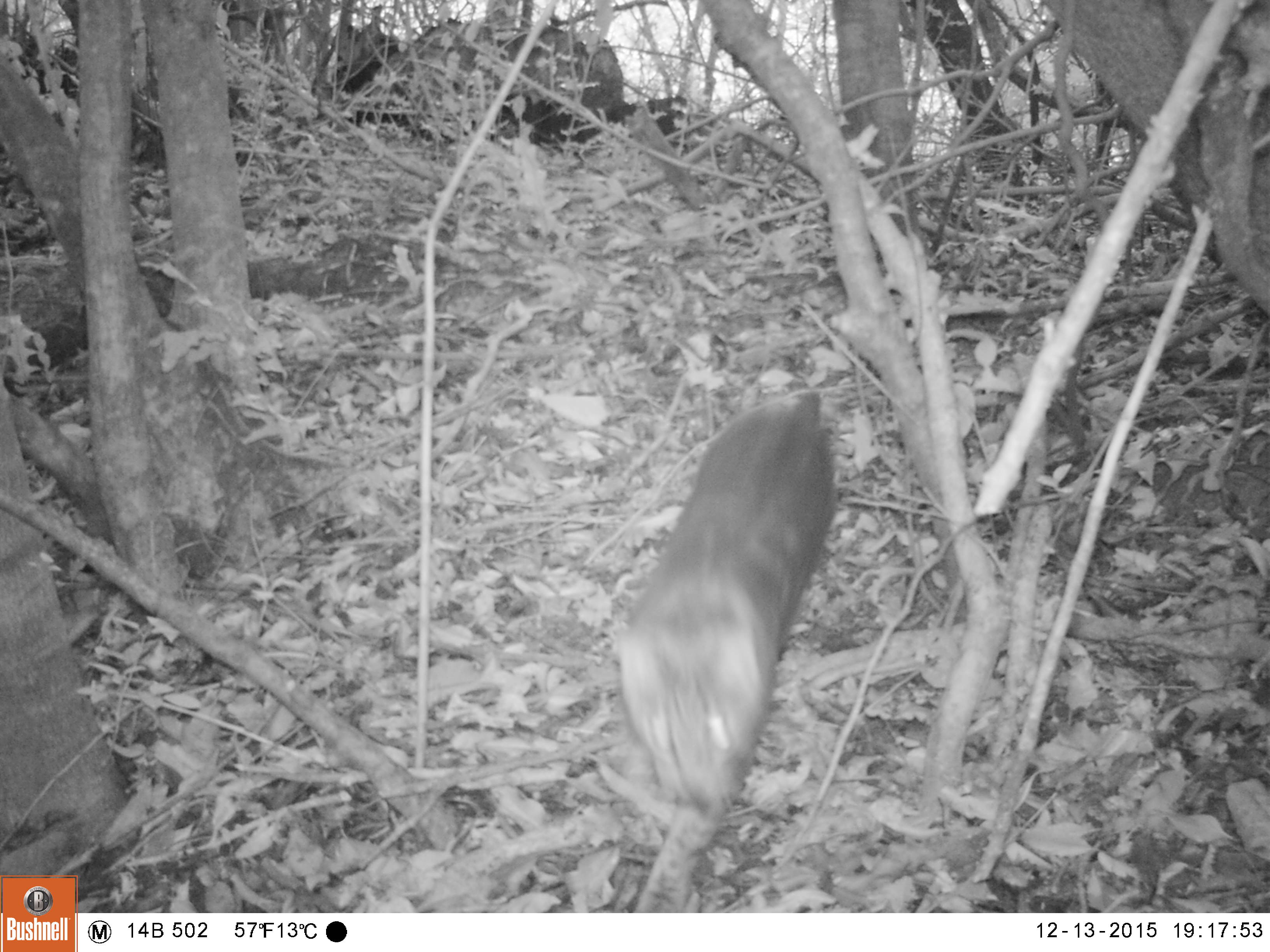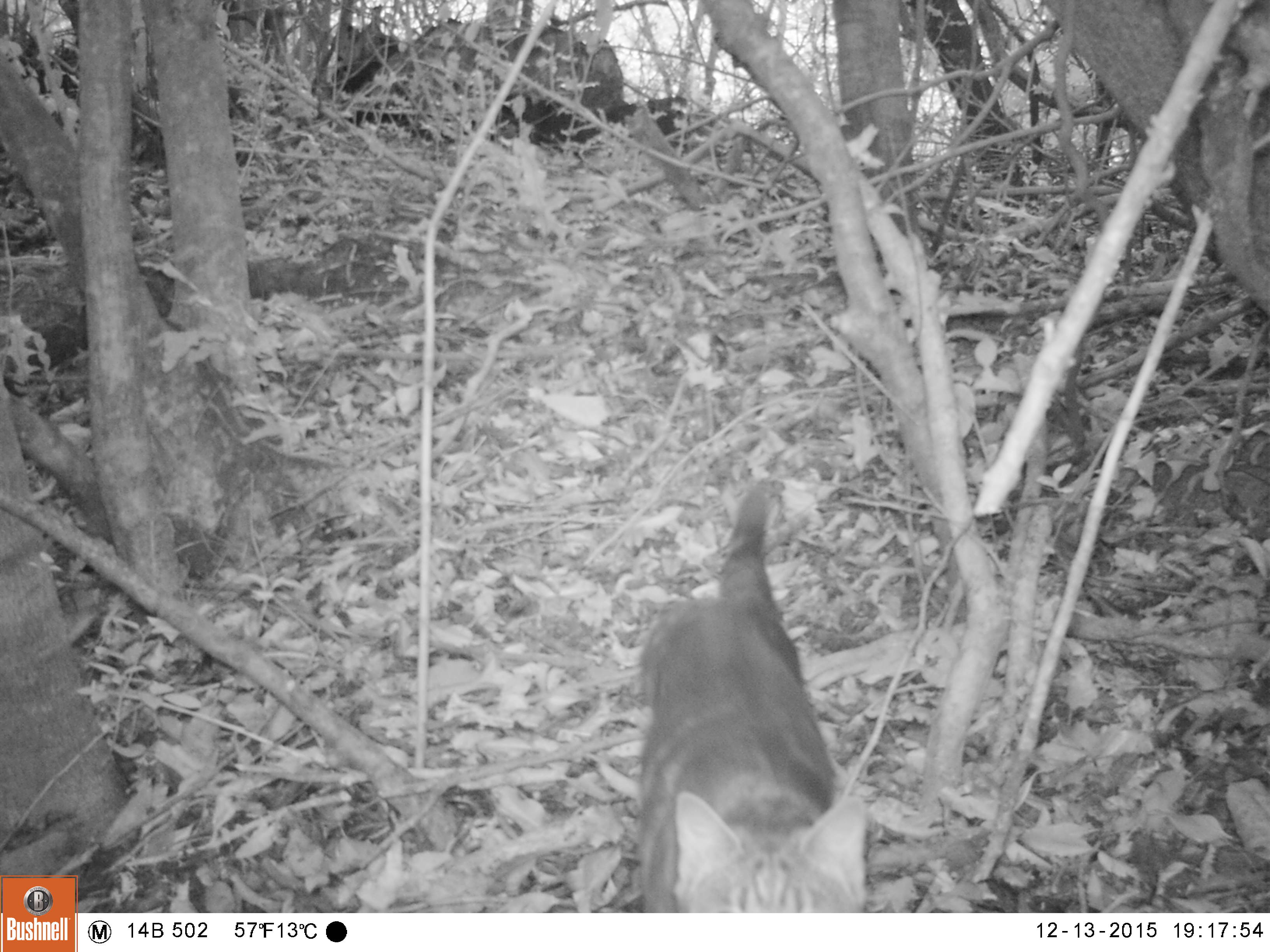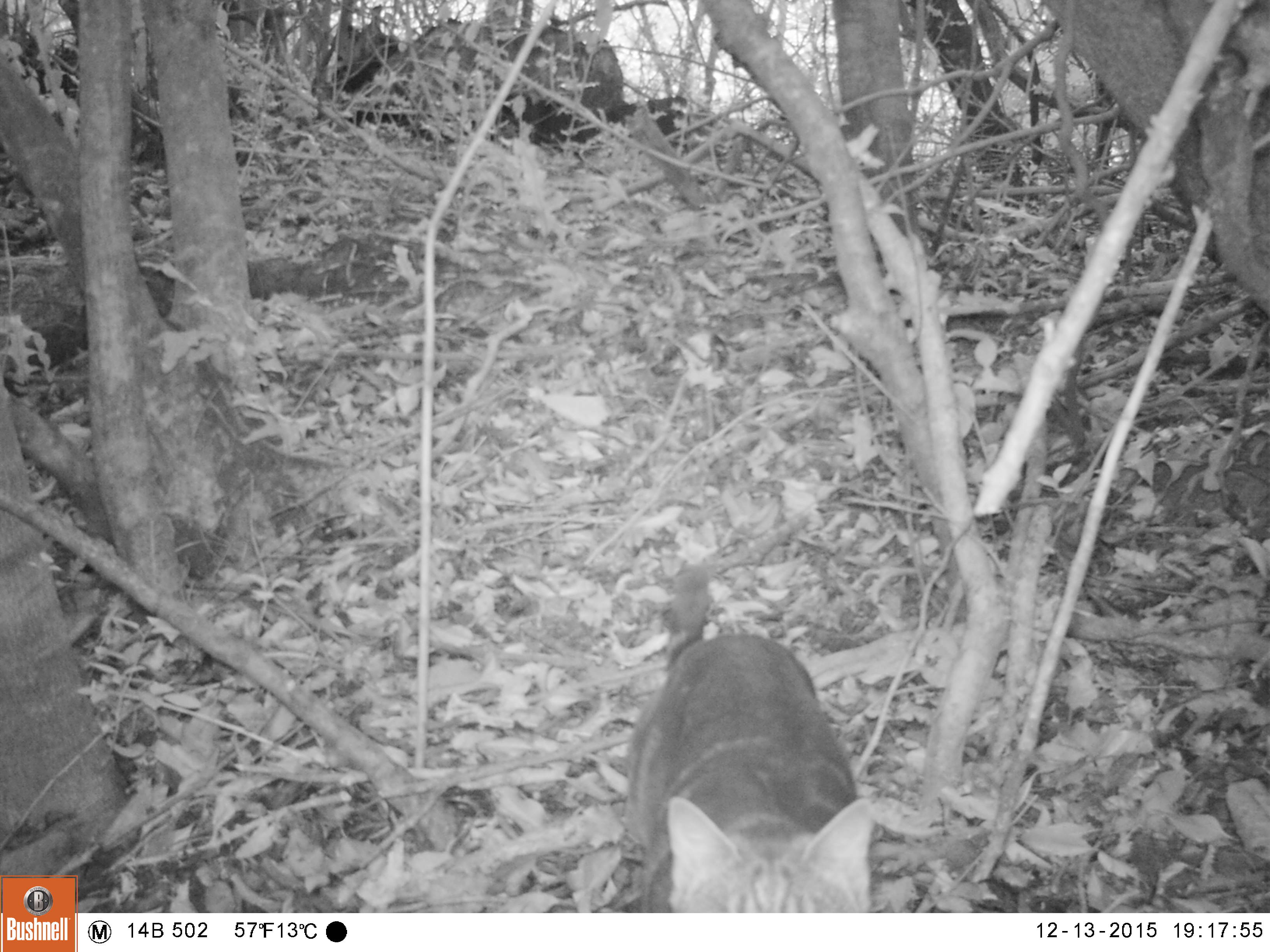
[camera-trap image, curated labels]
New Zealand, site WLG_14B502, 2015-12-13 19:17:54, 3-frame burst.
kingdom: Animalia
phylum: Chordata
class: Mammalia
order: Carnivora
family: Felidae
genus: Felis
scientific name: Felis catus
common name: domestic cat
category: cat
Cat (domestic cat) (Felis catus).